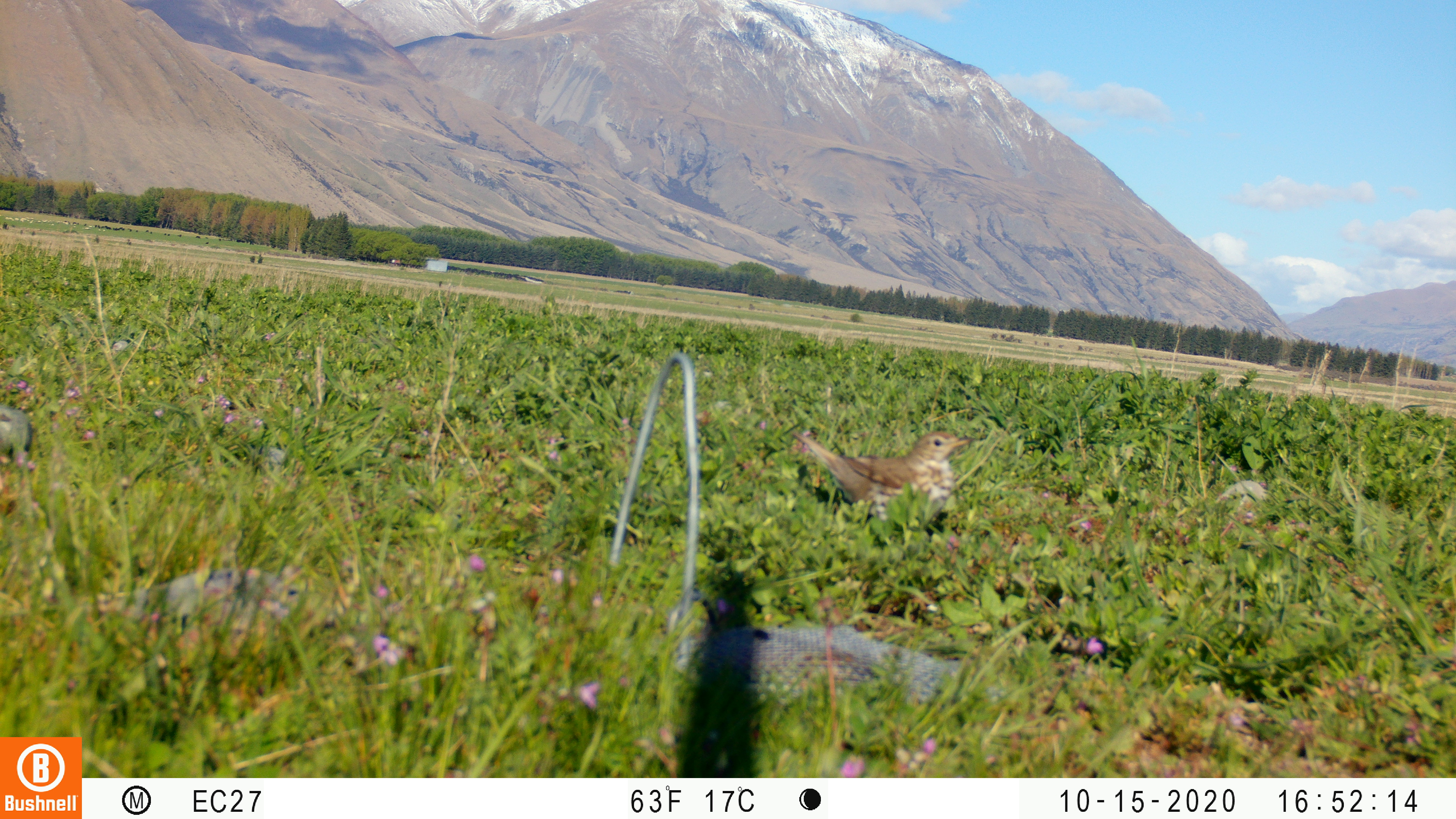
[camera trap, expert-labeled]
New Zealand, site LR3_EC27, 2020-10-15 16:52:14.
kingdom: Animalia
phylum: Chordata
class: Aves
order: Passeriformes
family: Turdidae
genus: Turdus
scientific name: Turdus philomelos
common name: song thrush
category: thrush